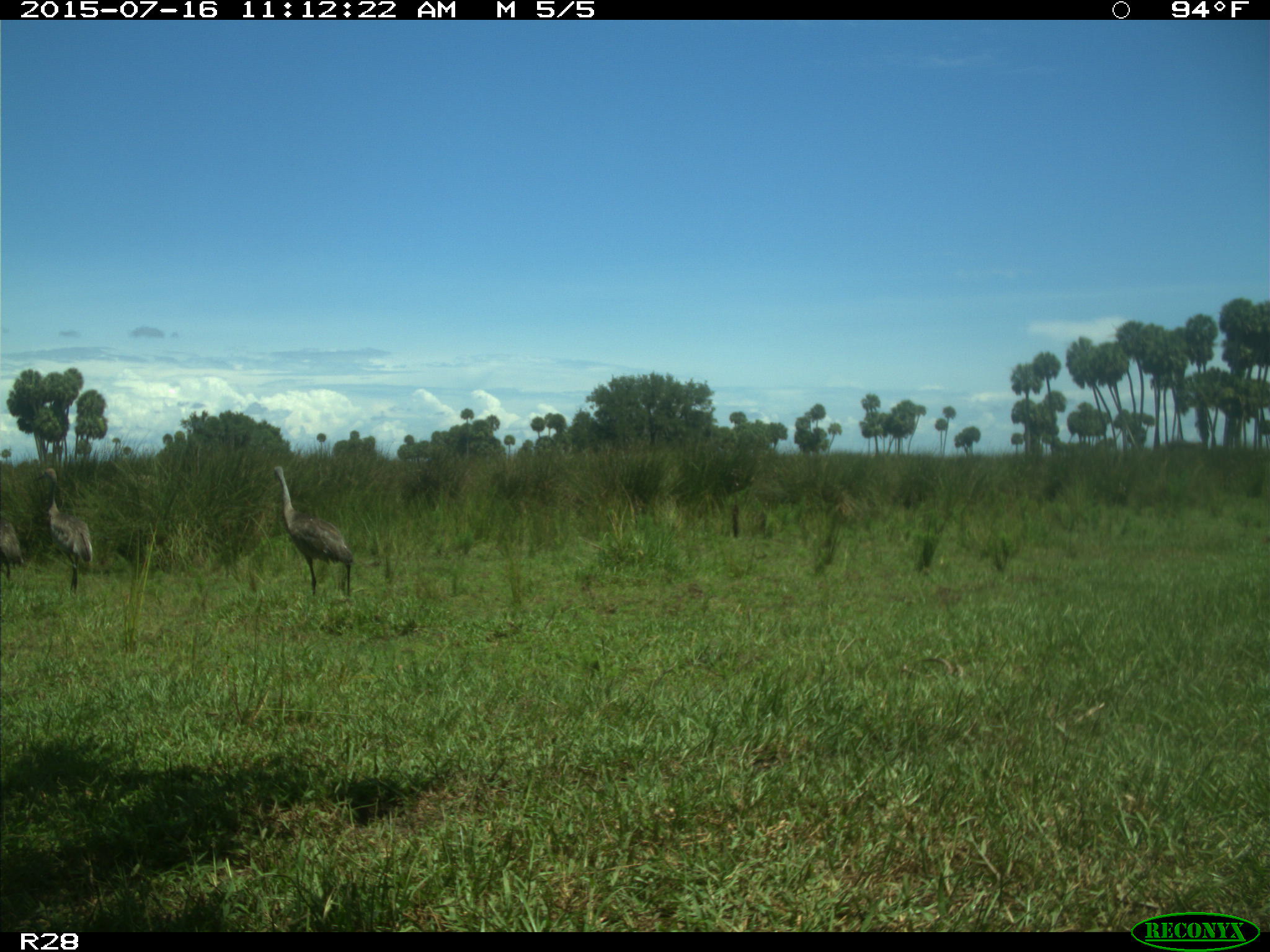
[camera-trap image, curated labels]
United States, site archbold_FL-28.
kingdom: Animalia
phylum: Chordata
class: Aves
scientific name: Aves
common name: birds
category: unidentified bird